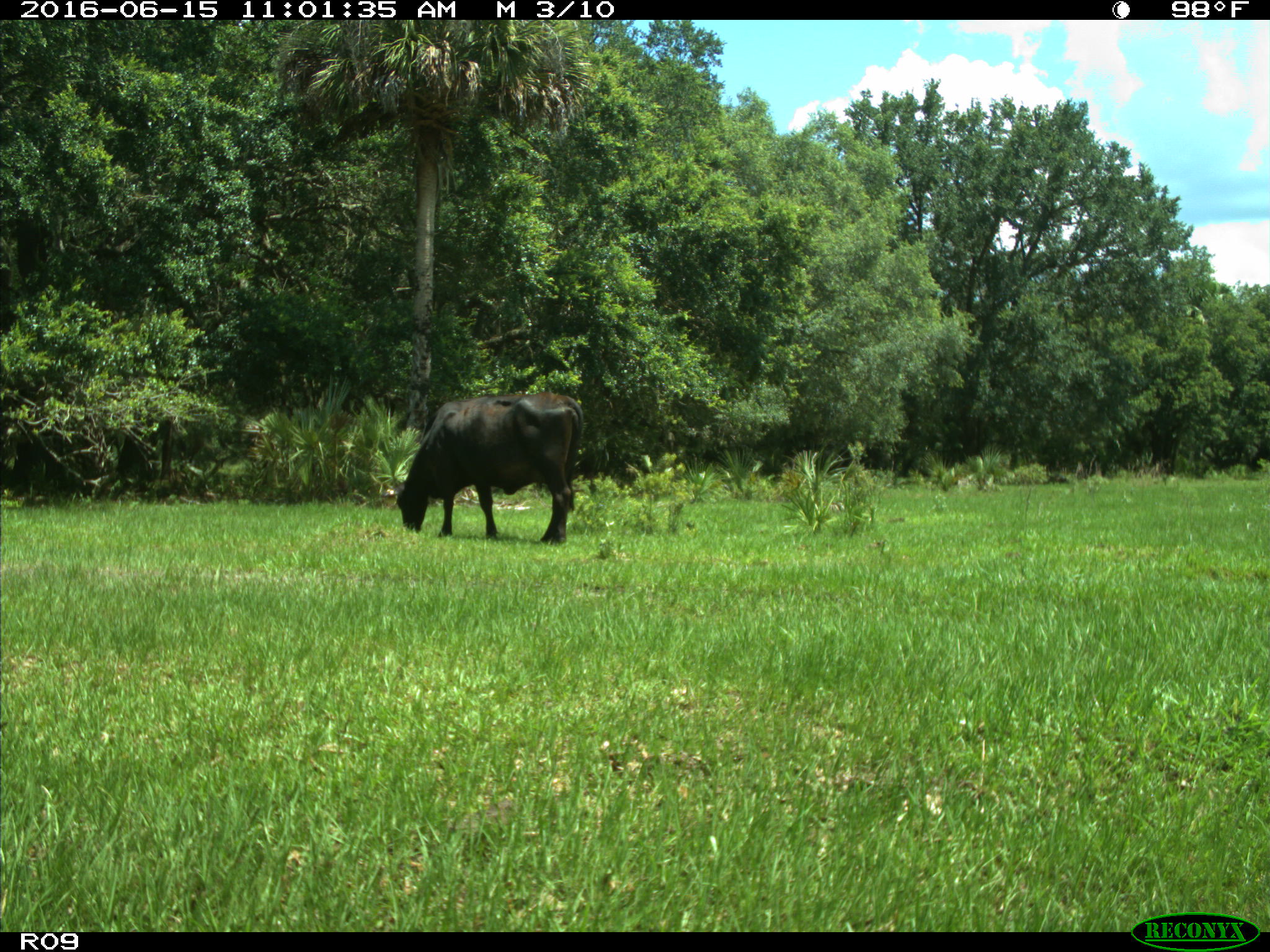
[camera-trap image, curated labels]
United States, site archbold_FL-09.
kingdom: Animalia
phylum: Chordata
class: Mammalia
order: Artiodactyla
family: Bovidae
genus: Bos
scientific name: Bos taurus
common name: domestic cow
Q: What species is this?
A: Bos taurus (domestic cow).